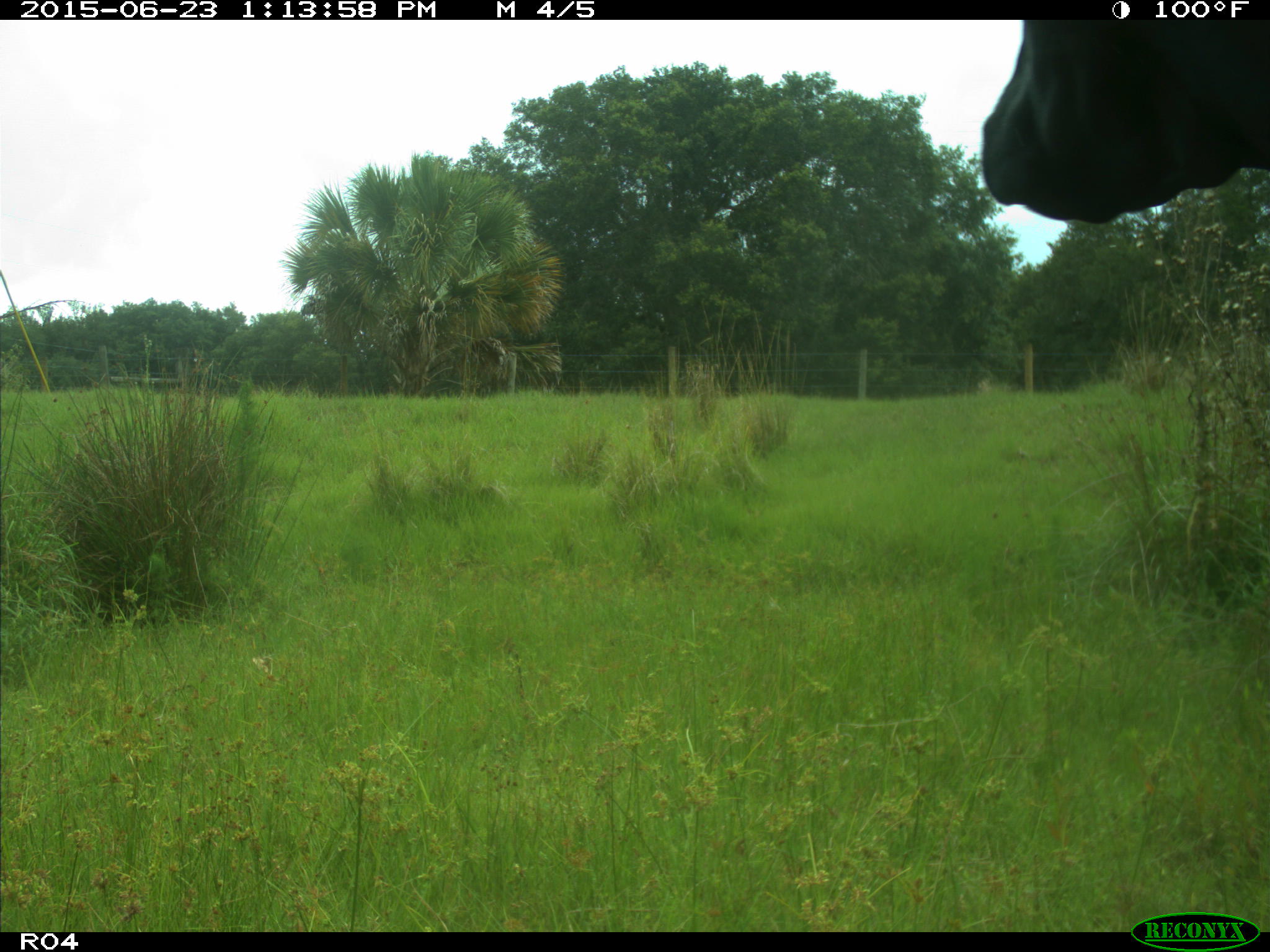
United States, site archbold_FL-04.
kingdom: Animalia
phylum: Chordata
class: Mammalia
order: Artiodactyla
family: Bovidae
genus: Bos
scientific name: Bos taurus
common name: domestic cow